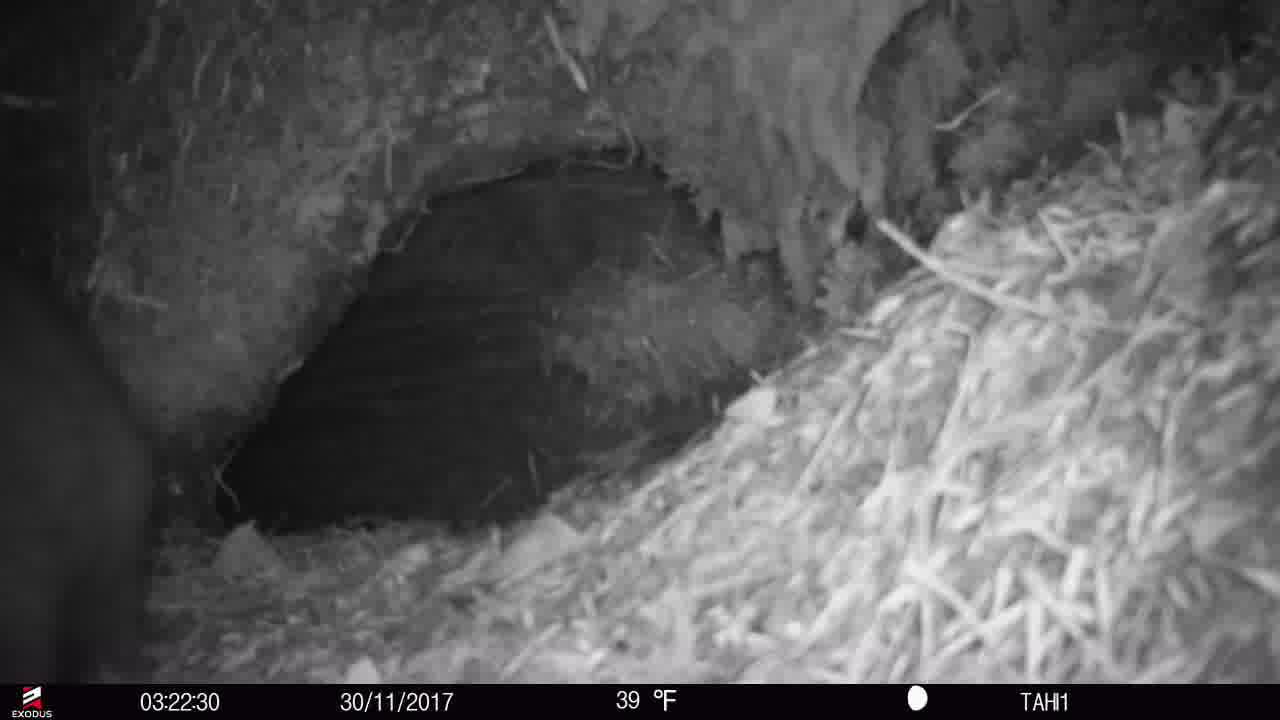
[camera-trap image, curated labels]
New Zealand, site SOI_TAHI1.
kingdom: Animalia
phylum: Chordata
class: Mammalia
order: Diprotodontia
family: Phalangeridae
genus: Trichosurus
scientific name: Trichosurus vulpecula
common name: common brushtail possum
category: possum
Possum (common brushtail possum) (Trichosurus vulpecula).